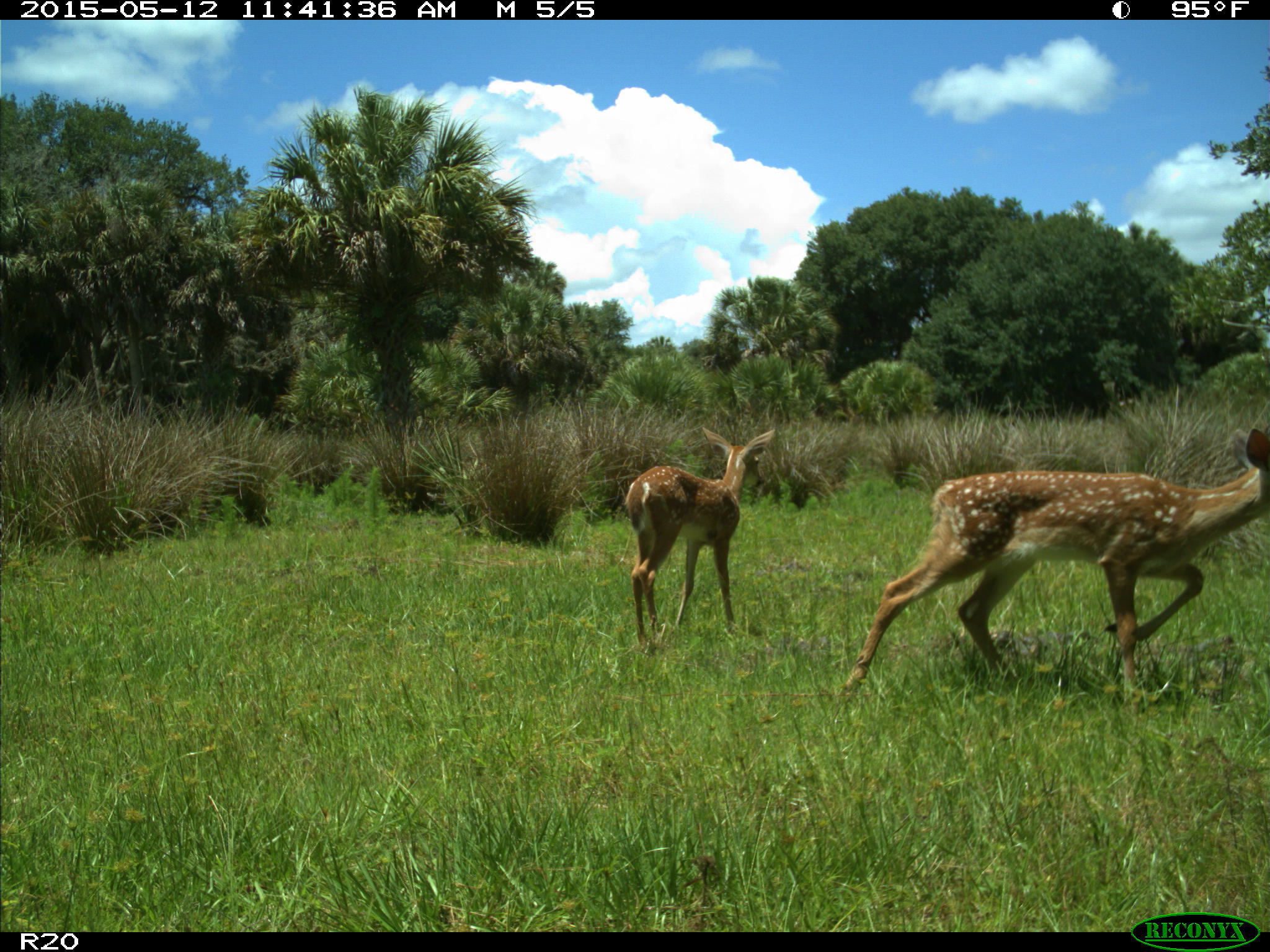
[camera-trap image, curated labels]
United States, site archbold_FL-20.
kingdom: Animalia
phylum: Chordata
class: Mammalia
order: Artiodactyla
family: Cervidae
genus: Odocoileus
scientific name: Odocoileus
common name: deer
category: unidentified deer